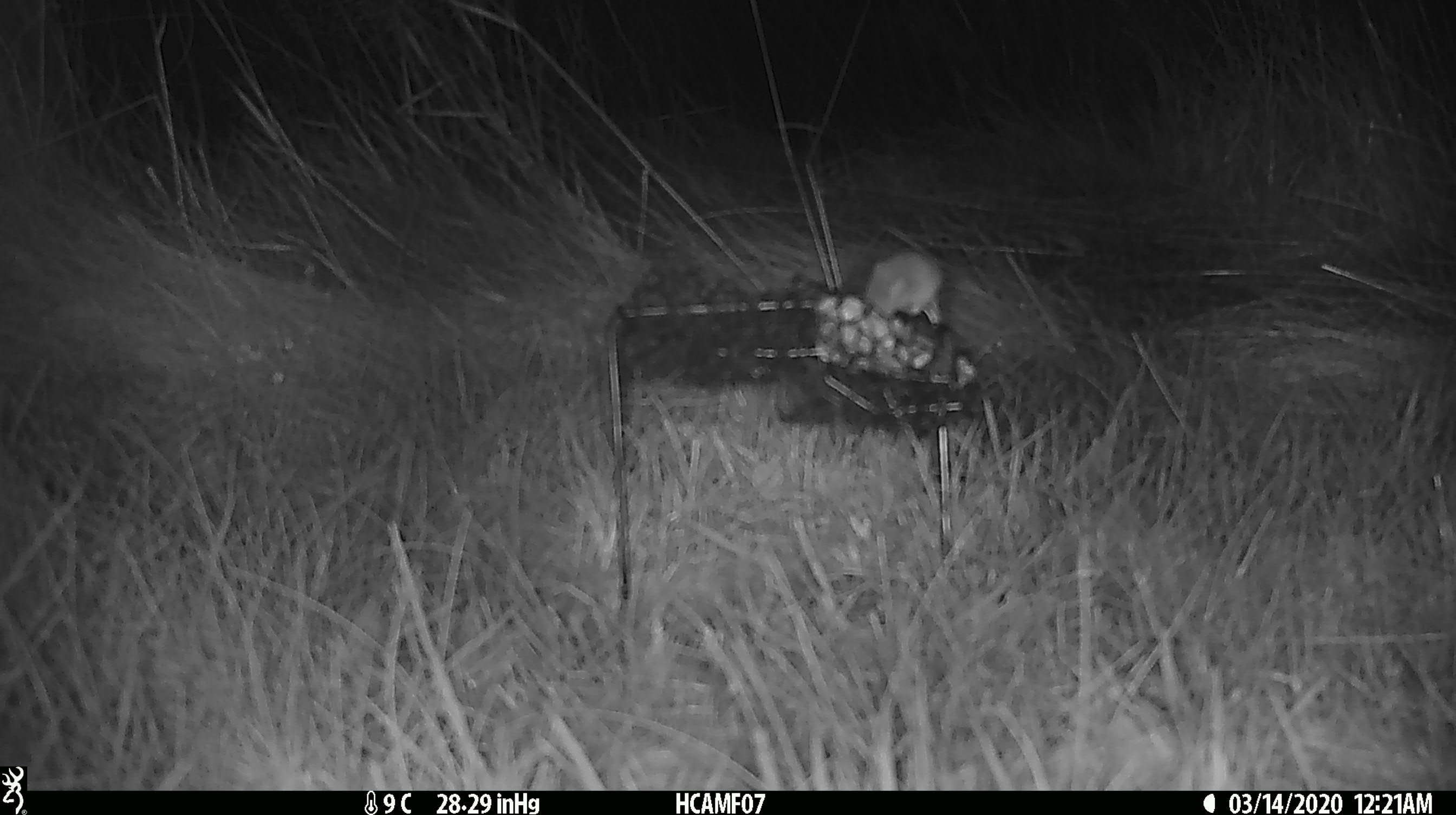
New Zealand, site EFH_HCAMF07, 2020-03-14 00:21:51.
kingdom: Animalia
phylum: Chordata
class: Mammalia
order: Rodentia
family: Muridae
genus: Mus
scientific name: Mus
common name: mouse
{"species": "mouse (Mus)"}